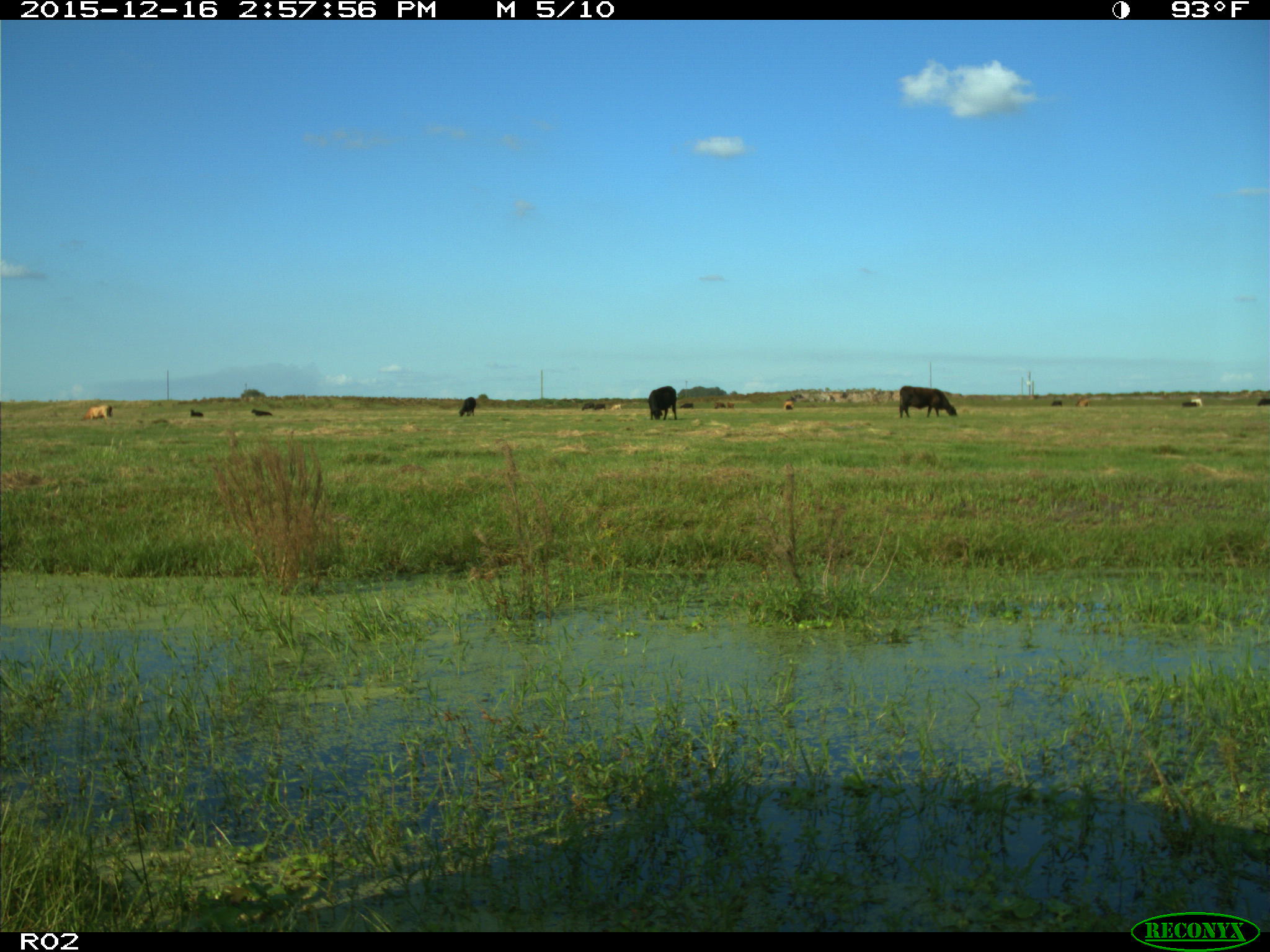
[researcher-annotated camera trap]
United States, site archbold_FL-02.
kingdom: Animalia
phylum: Chordata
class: Mammalia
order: Artiodactyla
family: Bovidae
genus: Bos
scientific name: Bos taurus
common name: domestic cow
Bos taurus (domestic cow).